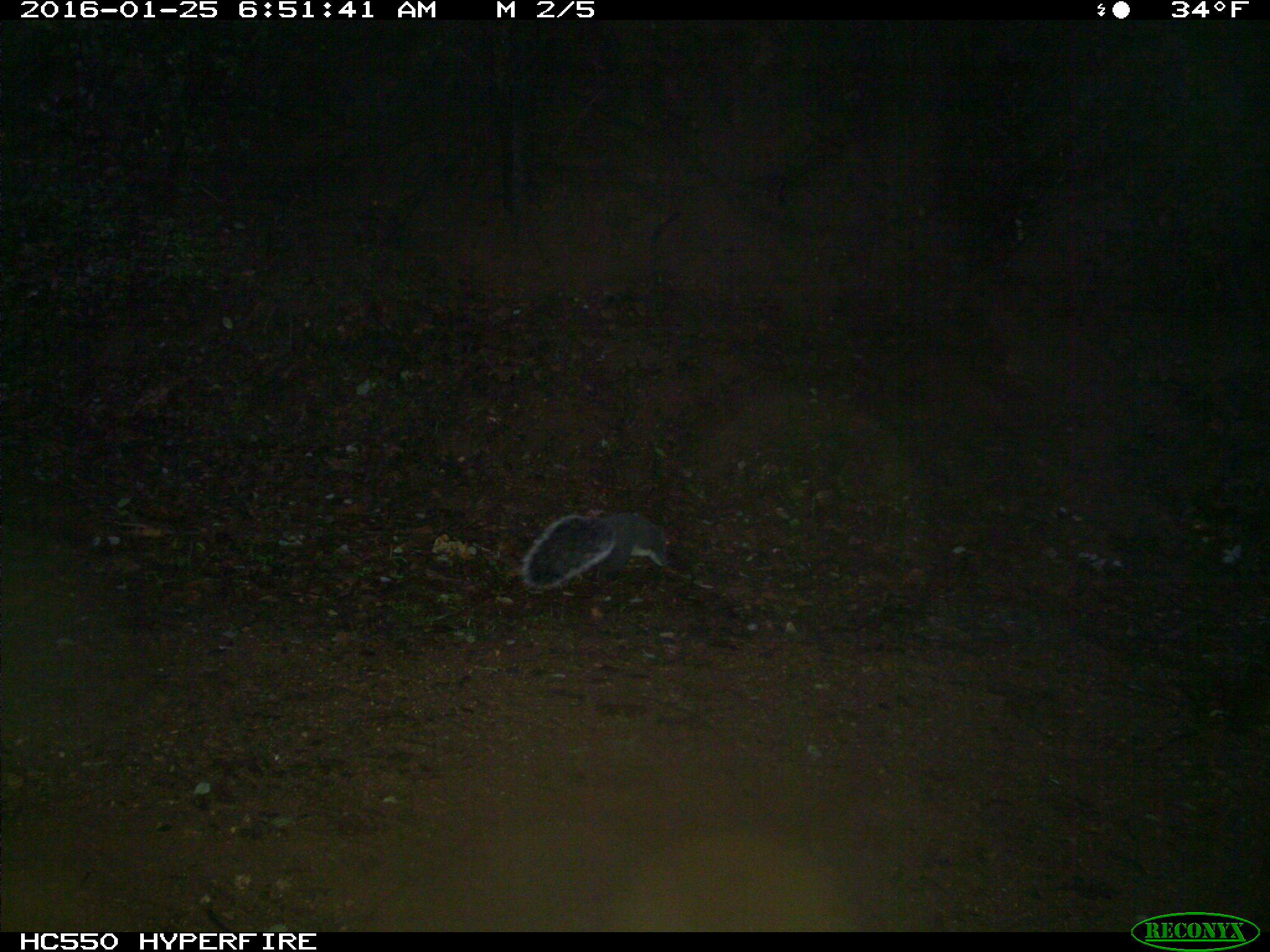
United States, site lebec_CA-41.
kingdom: Animalia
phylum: Chordata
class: Mammalia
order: Rodentia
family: Sciuridae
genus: Sciurus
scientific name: Sciurus carolinensis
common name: eastern gray squirrel